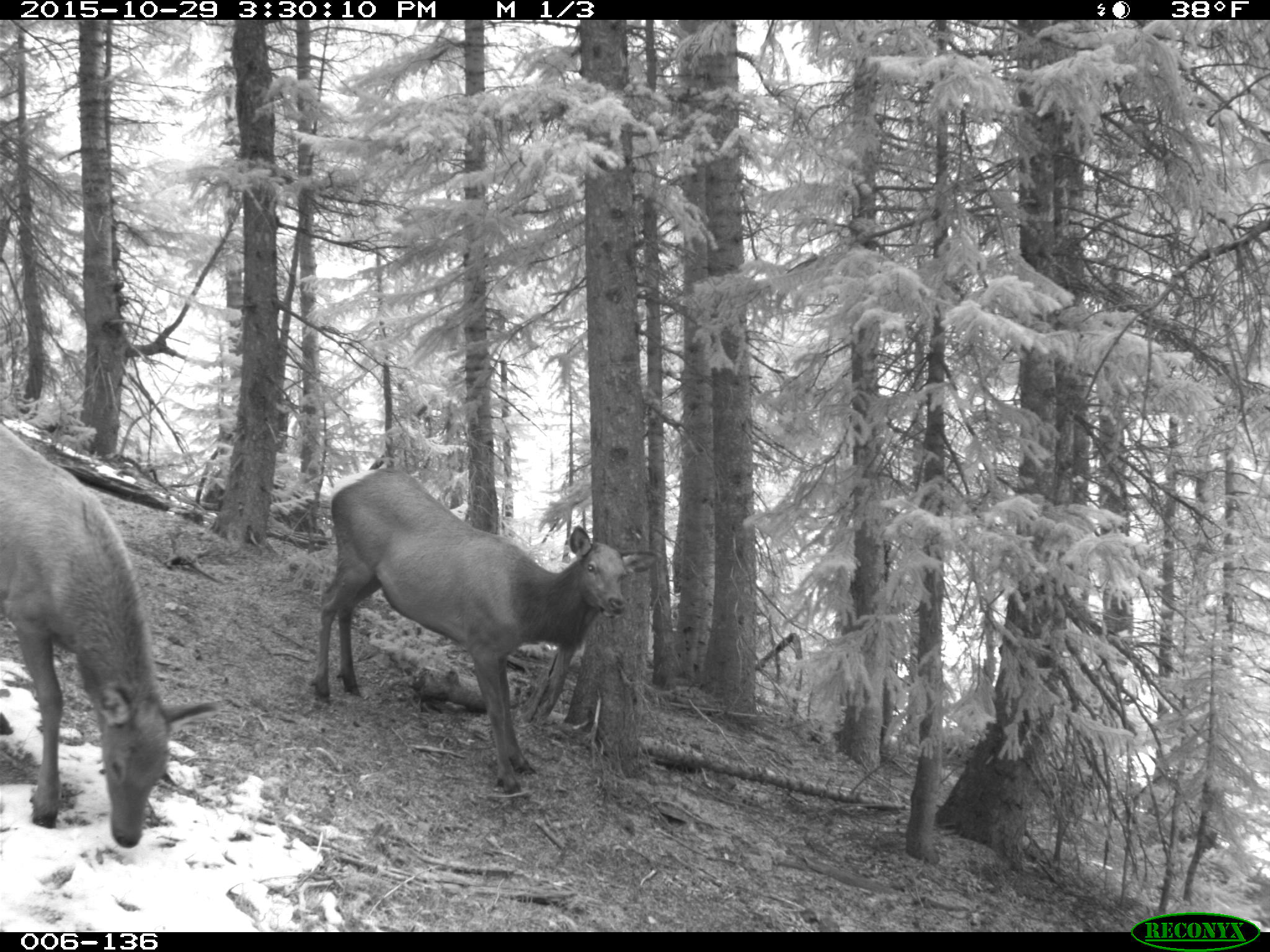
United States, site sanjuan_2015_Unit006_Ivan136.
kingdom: Animalia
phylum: Chordata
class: Mammalia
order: Artiodactyla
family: Cervidae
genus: Cervus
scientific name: Cervus elaphus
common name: red deer